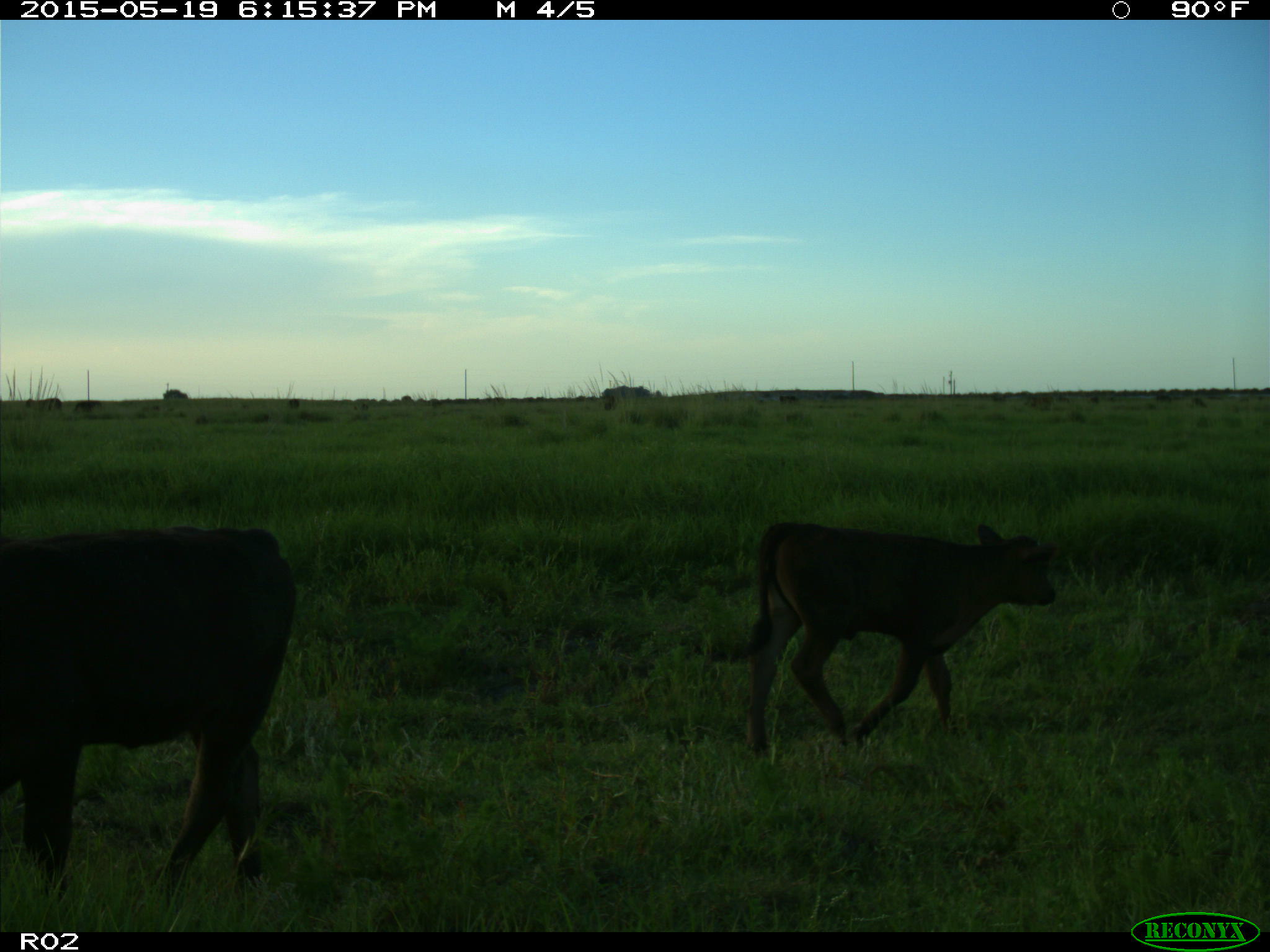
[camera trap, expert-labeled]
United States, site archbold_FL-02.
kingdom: Animalia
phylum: Chordata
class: Mammalia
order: Artiodactyla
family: Bovidae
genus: Bos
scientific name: Bos taurus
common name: domestic cow